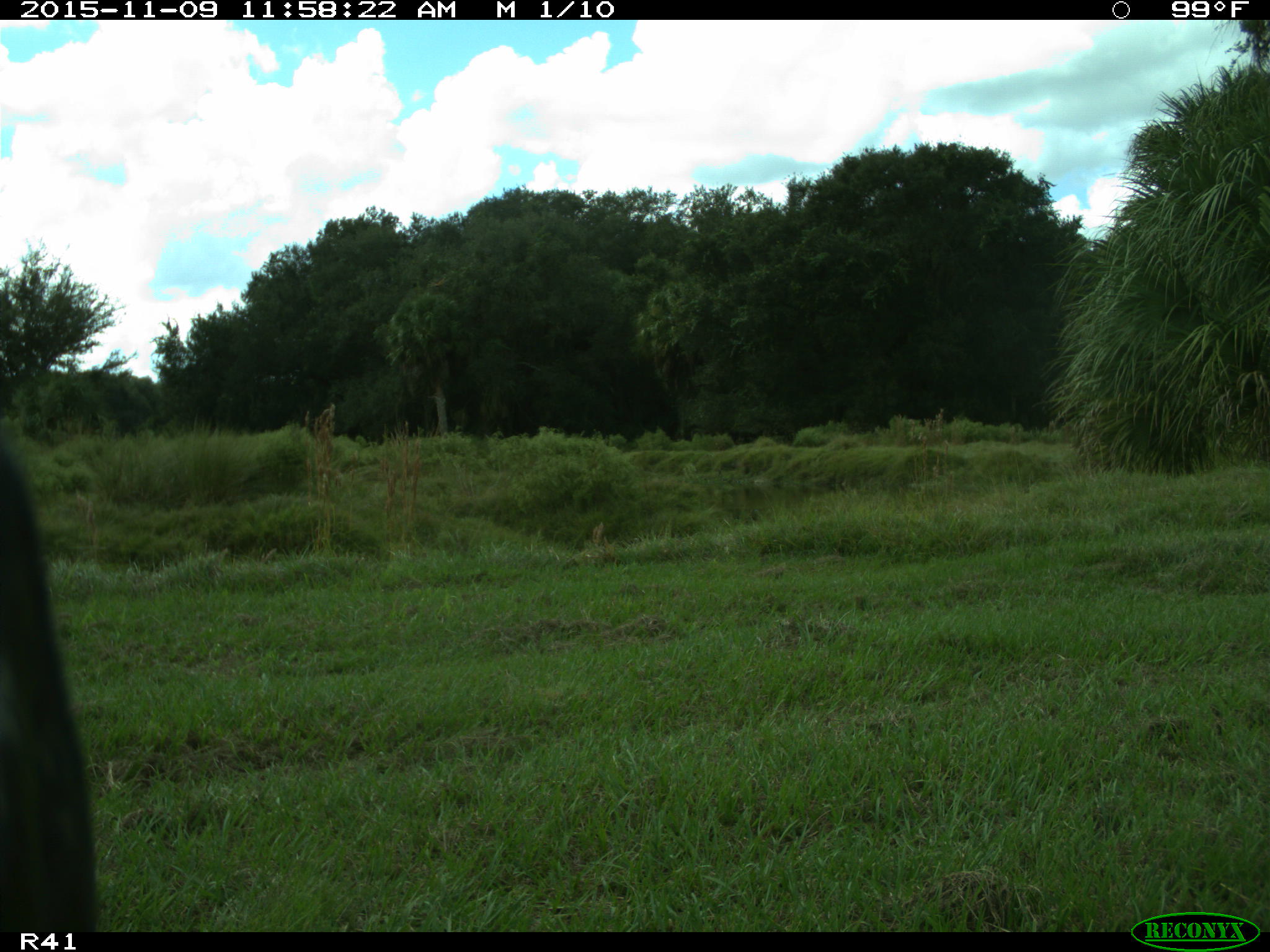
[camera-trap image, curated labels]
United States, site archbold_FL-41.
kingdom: Animalia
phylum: Chordata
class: Mammalia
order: Artiodactyla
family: Bovidae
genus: Bos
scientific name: Bos taurus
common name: domestic cow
Bos taurus (domestic cow).